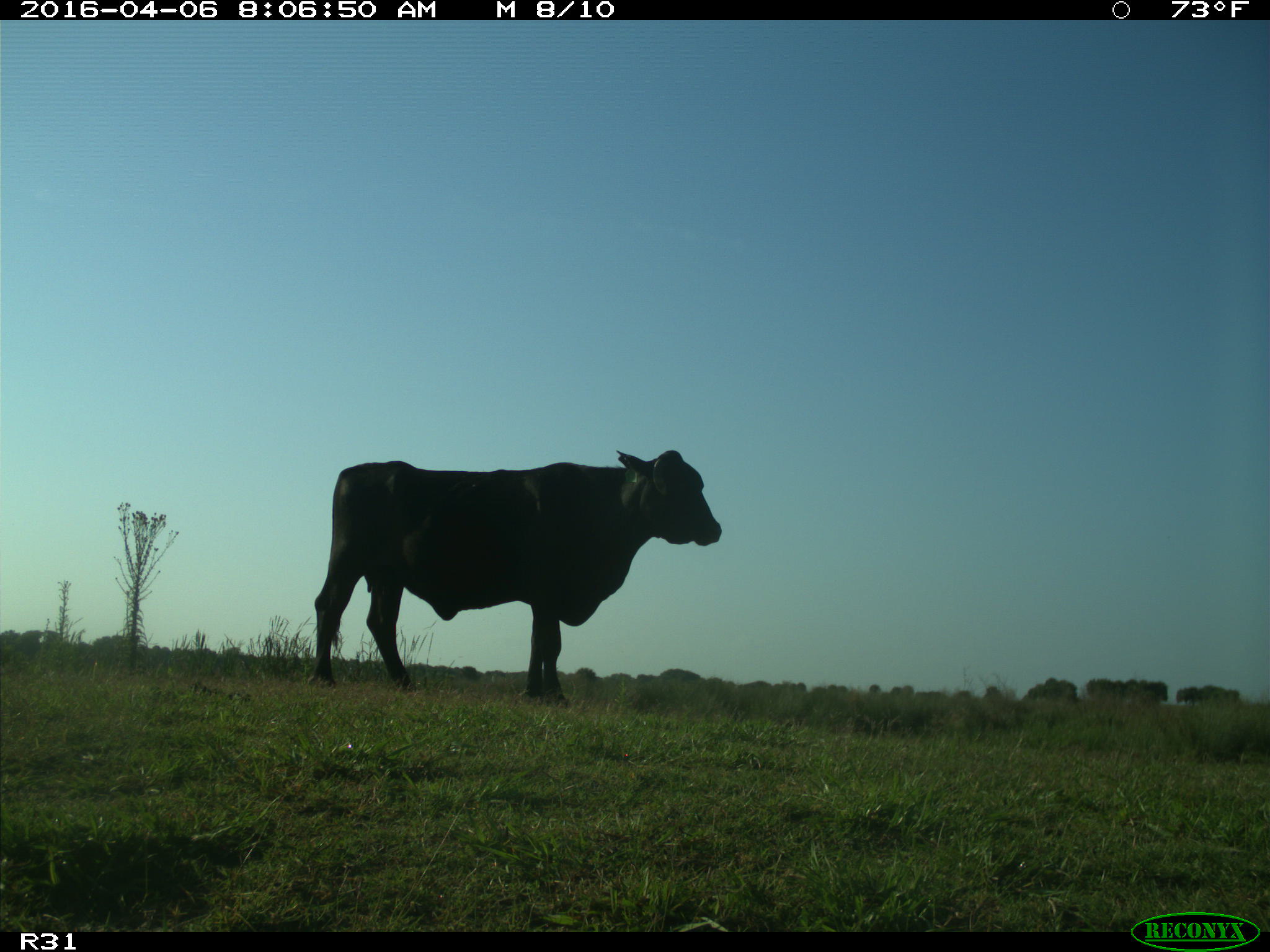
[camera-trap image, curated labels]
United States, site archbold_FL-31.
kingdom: Animalia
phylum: Chordata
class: Mammalia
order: Artiodactyla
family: Bovidae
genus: Bos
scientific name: Bos taurus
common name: domestic cow